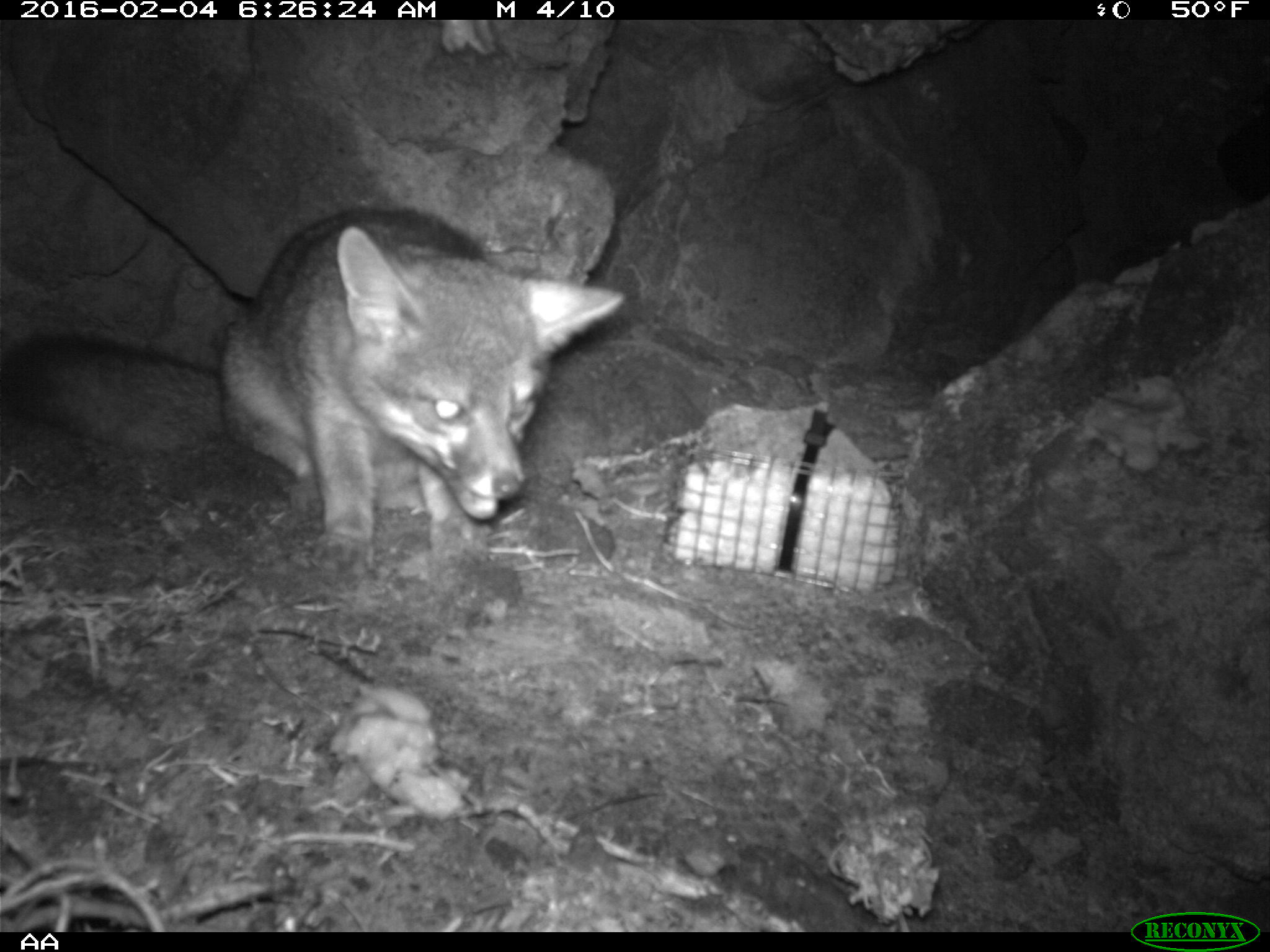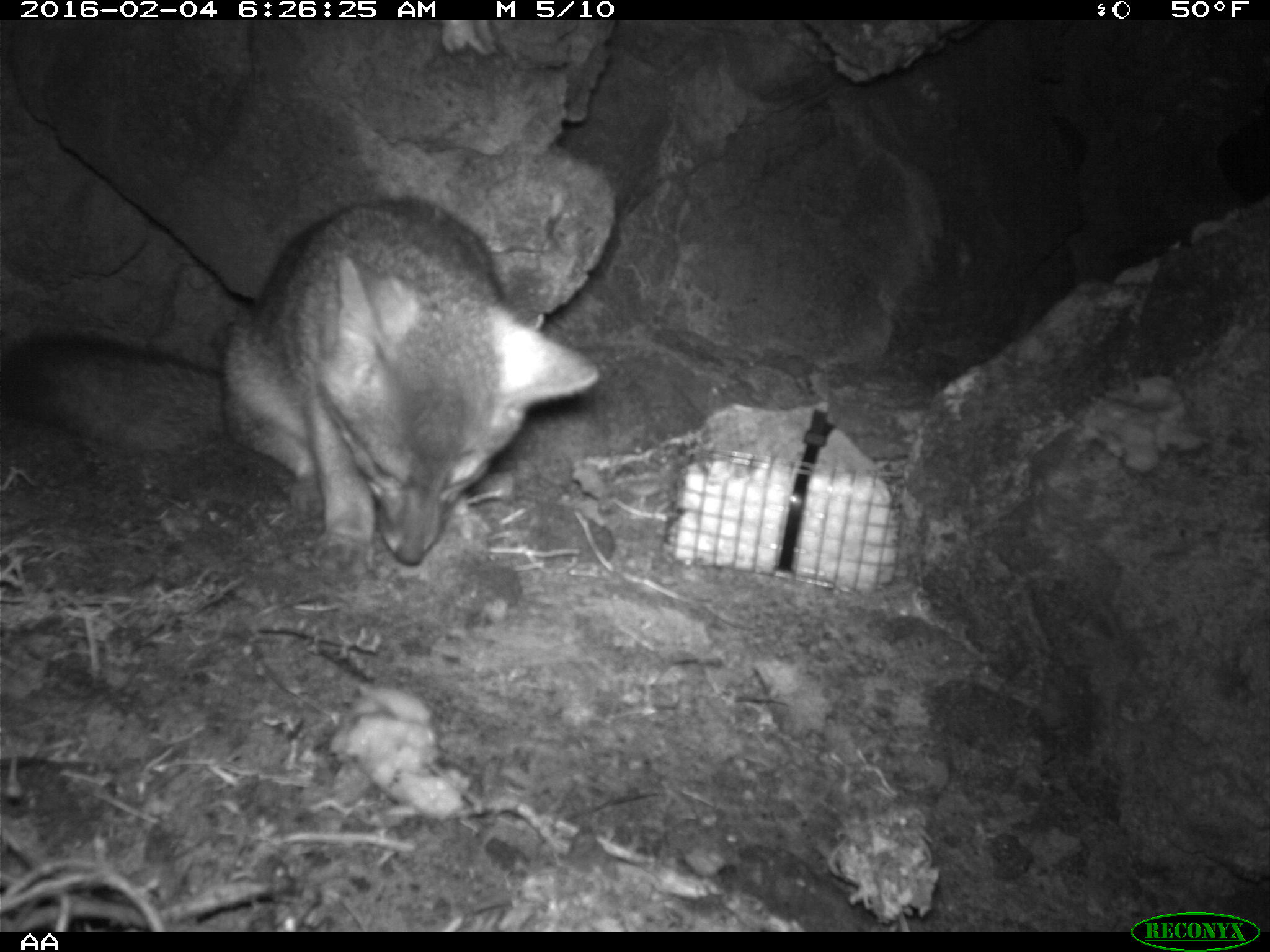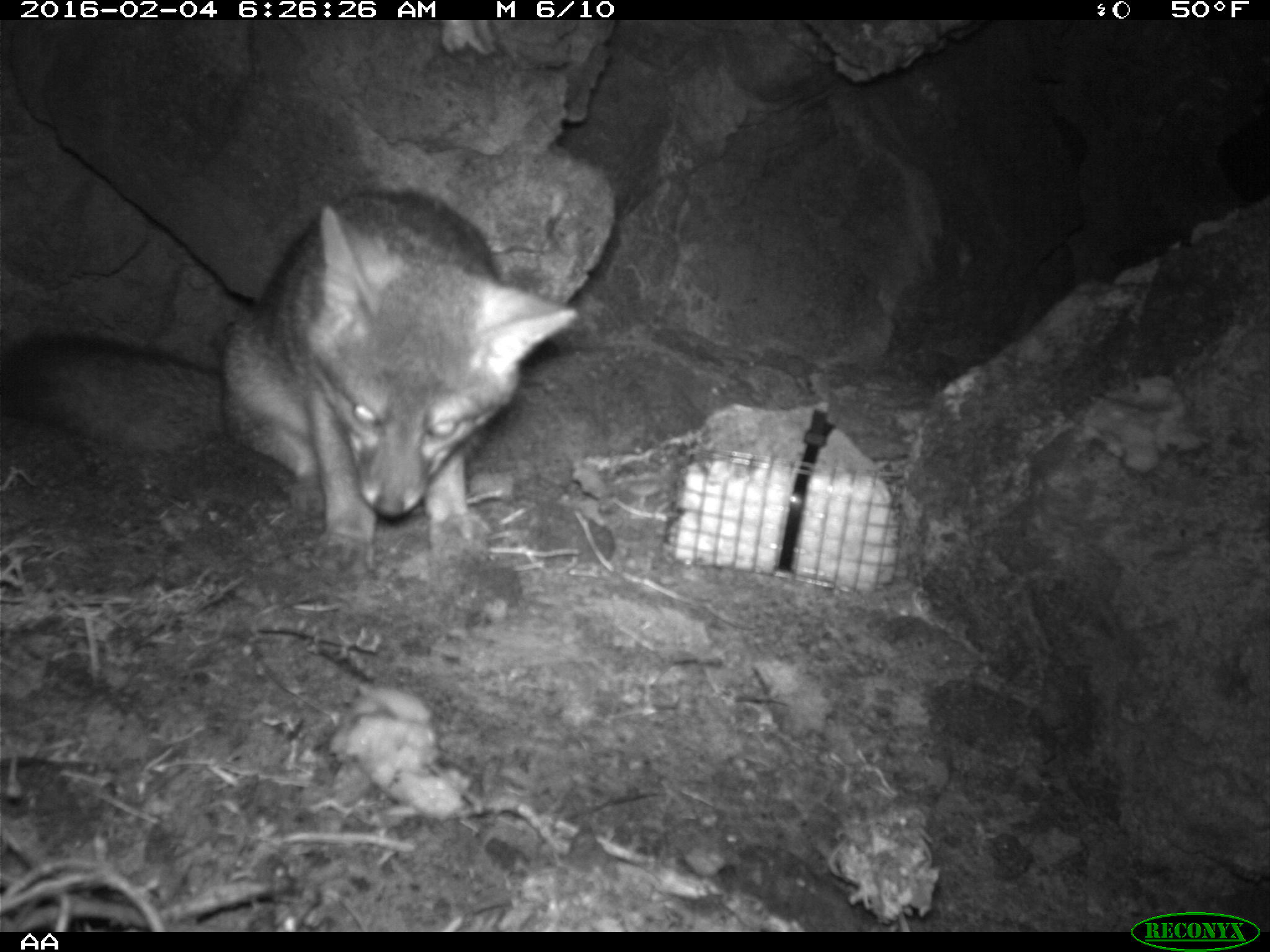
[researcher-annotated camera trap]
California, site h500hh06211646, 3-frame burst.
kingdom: Animalia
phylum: Chordata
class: Mammalia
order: Carnivora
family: Canidae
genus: Urocyon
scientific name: Urocyon littoralis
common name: island fox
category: fox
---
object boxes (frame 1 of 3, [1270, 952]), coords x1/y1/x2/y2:
fox: 0/206/623/575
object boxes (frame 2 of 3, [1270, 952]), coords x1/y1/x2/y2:
fox: 0/193/605/568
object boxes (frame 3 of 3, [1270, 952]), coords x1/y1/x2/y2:
fox: 0/190/576/561